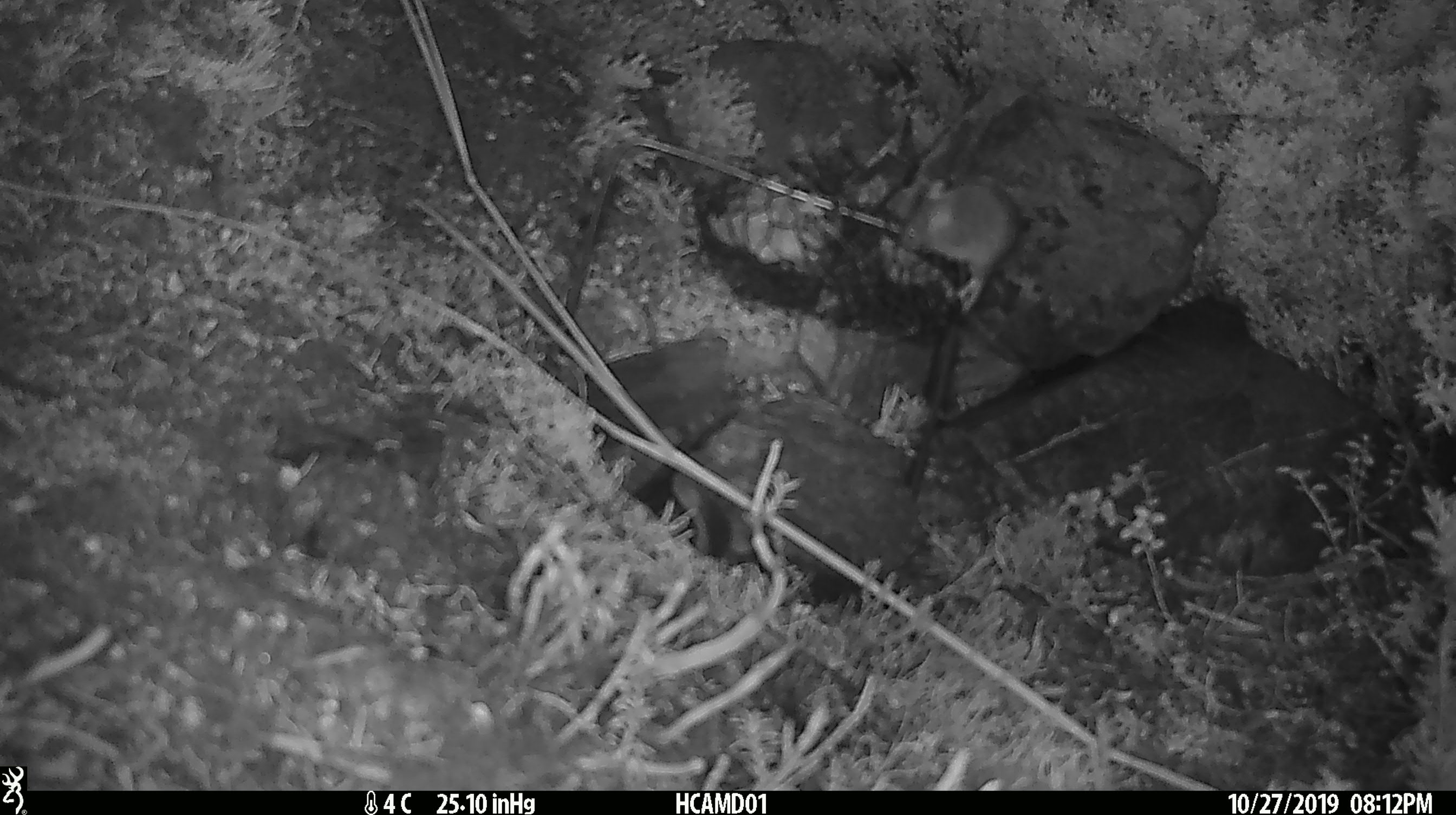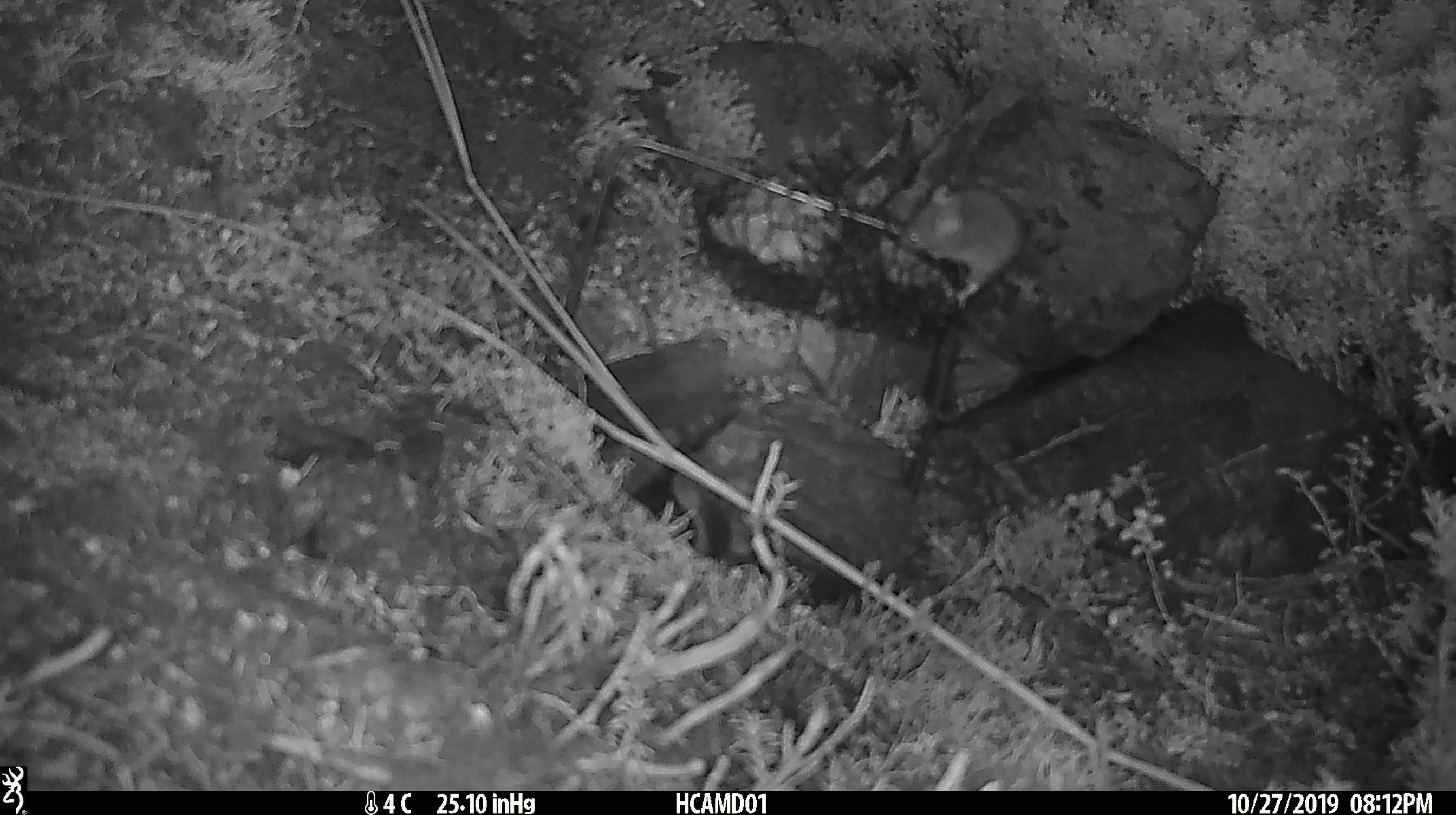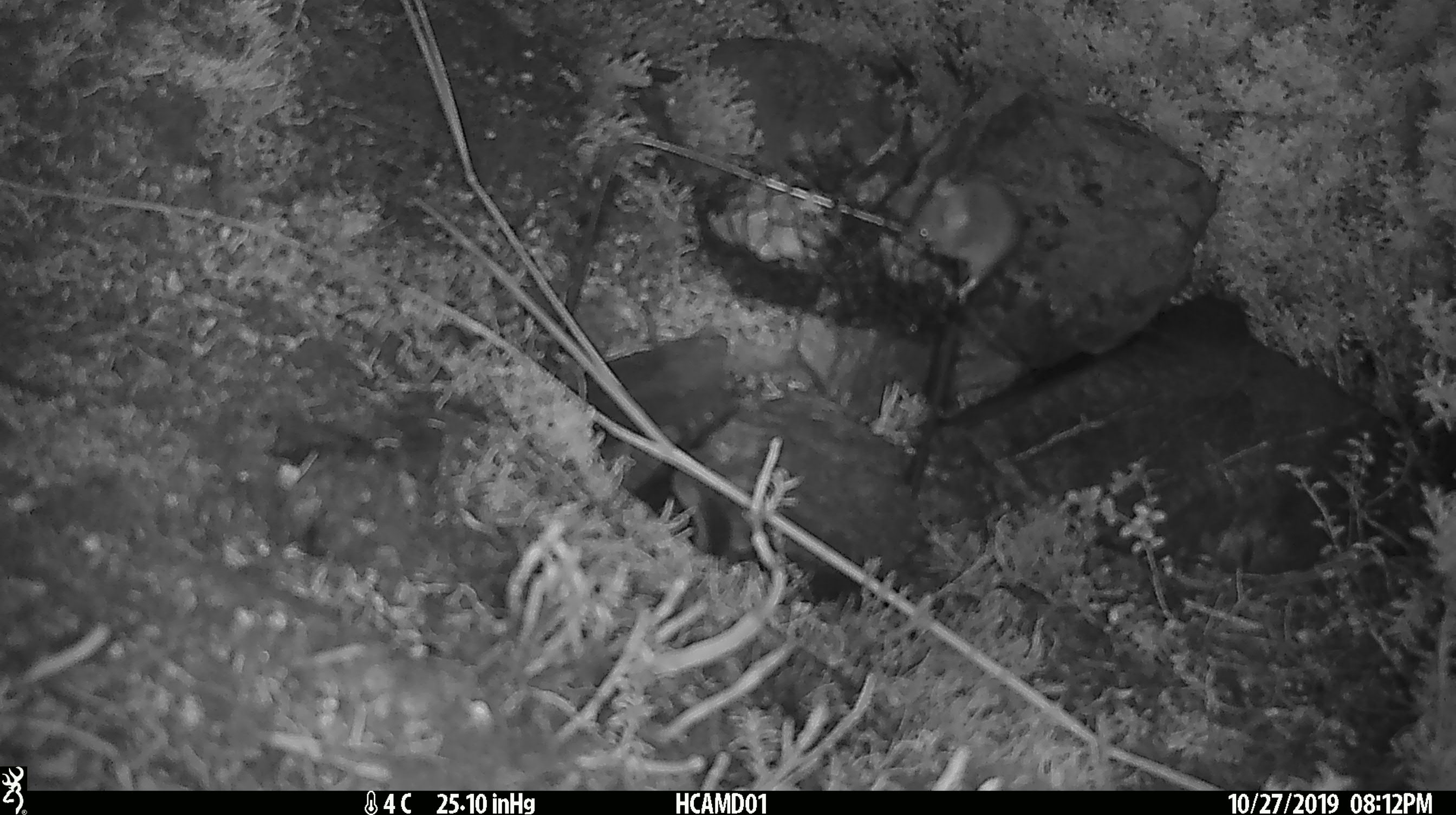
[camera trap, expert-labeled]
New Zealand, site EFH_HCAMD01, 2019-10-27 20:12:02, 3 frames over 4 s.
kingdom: Animalia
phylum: Chordata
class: Mammalia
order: Rodentia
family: Muridae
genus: Mus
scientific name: Mus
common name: mouse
Mouse (Mus).